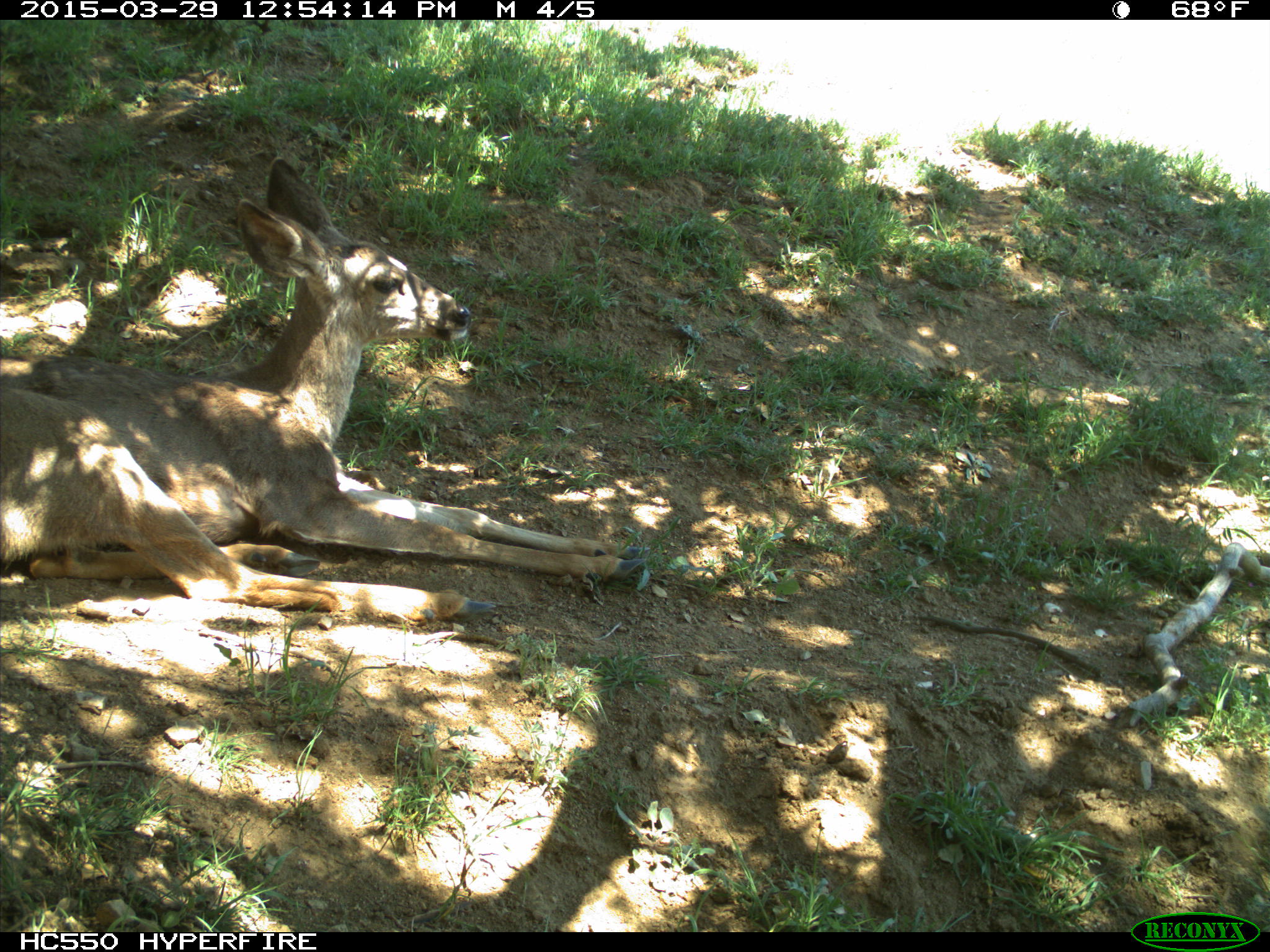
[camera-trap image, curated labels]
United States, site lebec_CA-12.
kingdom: Animalia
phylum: Chordata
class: Mammalia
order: Artiodactyla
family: Cervidae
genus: Odocoileus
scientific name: Odocoileus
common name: deer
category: unidentified deer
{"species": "unidentified deer (deer) (Odocoileus)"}